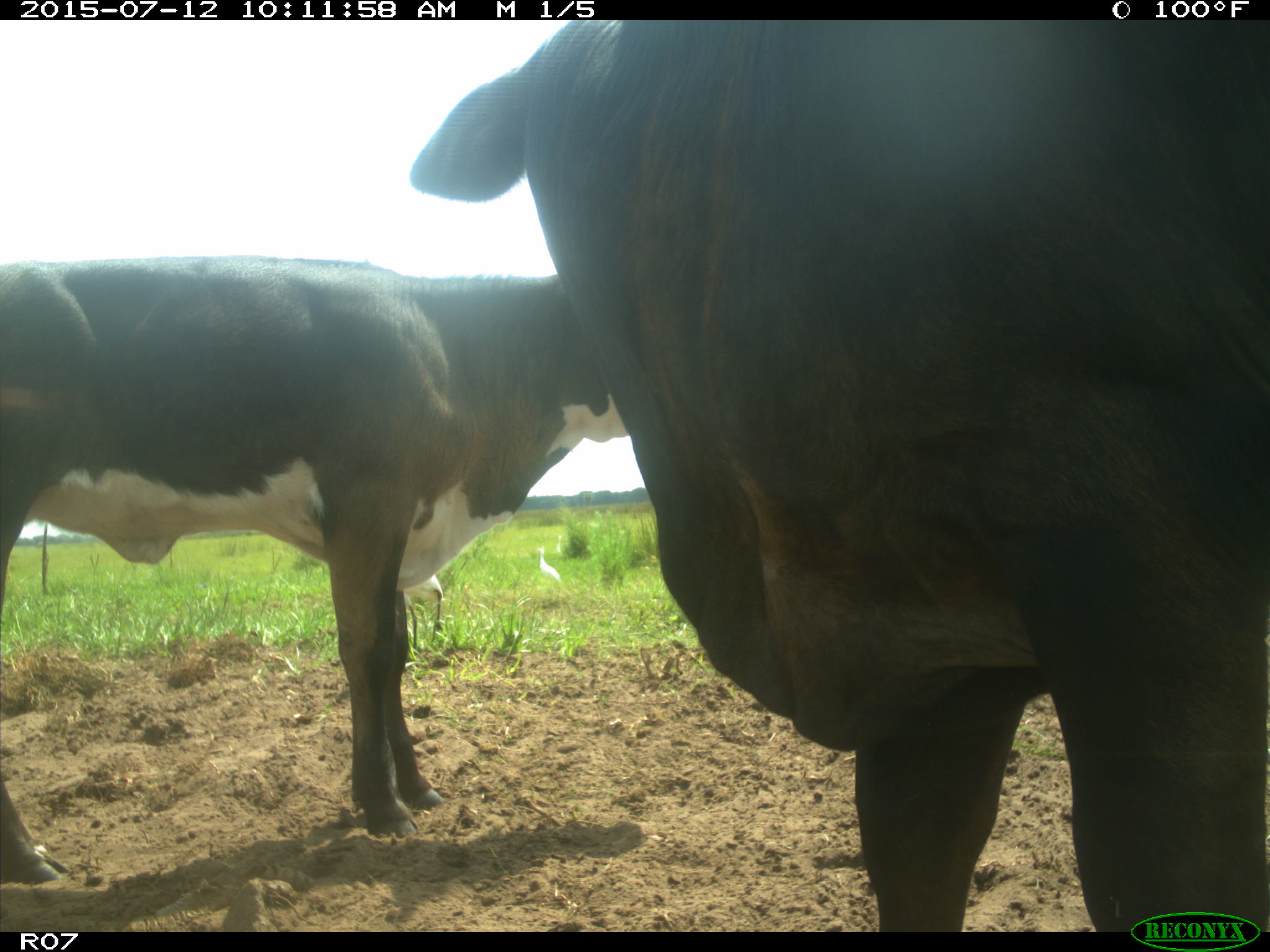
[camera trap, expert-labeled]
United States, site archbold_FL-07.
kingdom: Animalia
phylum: Chordata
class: Mammalia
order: Artiodactyla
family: Bovidae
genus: Bos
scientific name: Bos taurus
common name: domestic cow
Bos taurus (domestic cow).